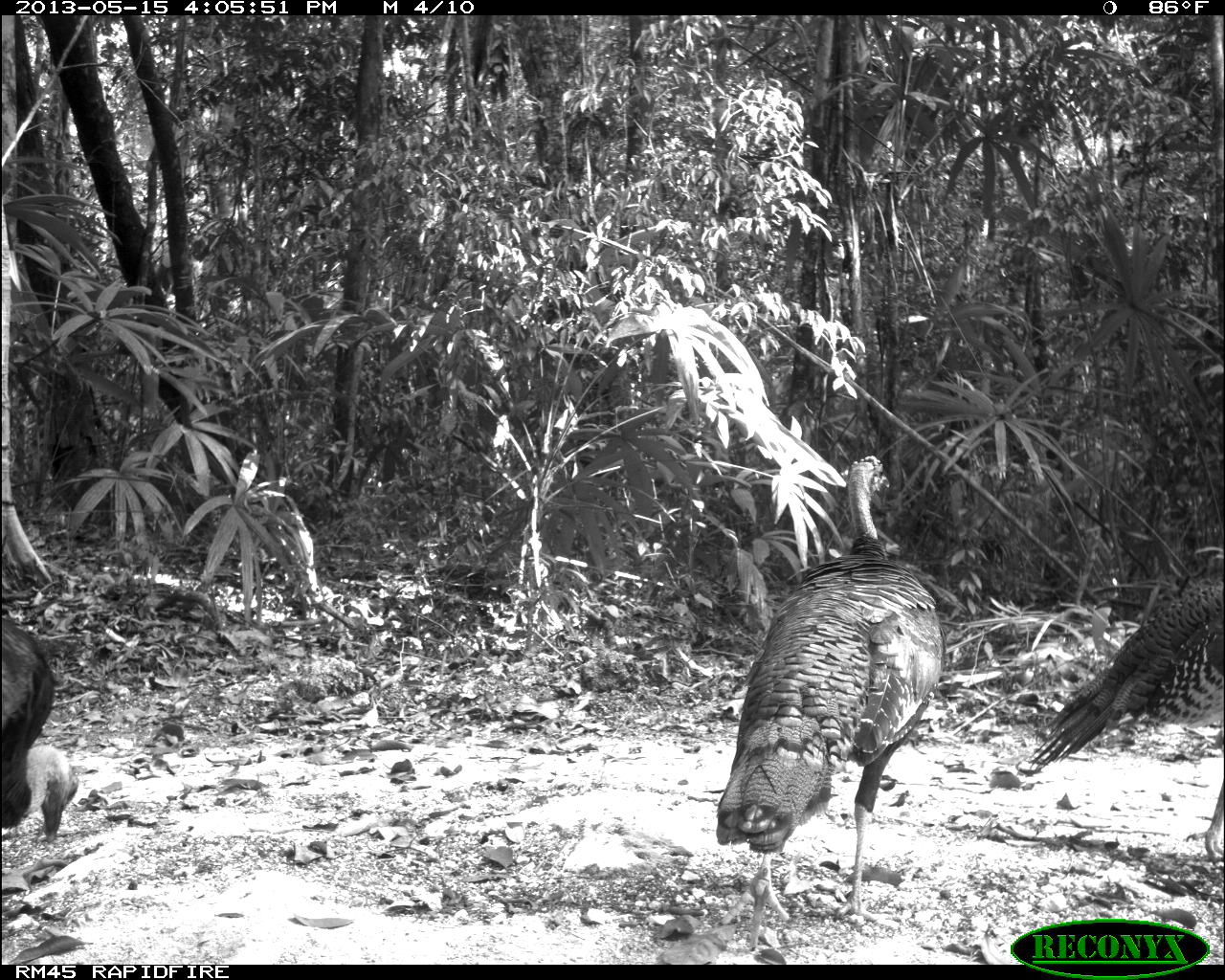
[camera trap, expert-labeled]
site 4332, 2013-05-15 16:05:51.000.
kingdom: Animalia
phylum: Chordata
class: Aves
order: Galliformes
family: Phasianidae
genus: Meleagris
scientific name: Meleagris ocellata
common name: ocellated turkey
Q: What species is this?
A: Meleagris ocellata (ocellated turkey).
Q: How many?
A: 4.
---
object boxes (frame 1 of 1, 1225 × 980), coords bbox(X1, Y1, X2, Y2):
meleagris ocellata: bbox(715, 455, 948, 952); bbox(1028, 570, 1221, 862); bbox(0, 610, 77, 841)